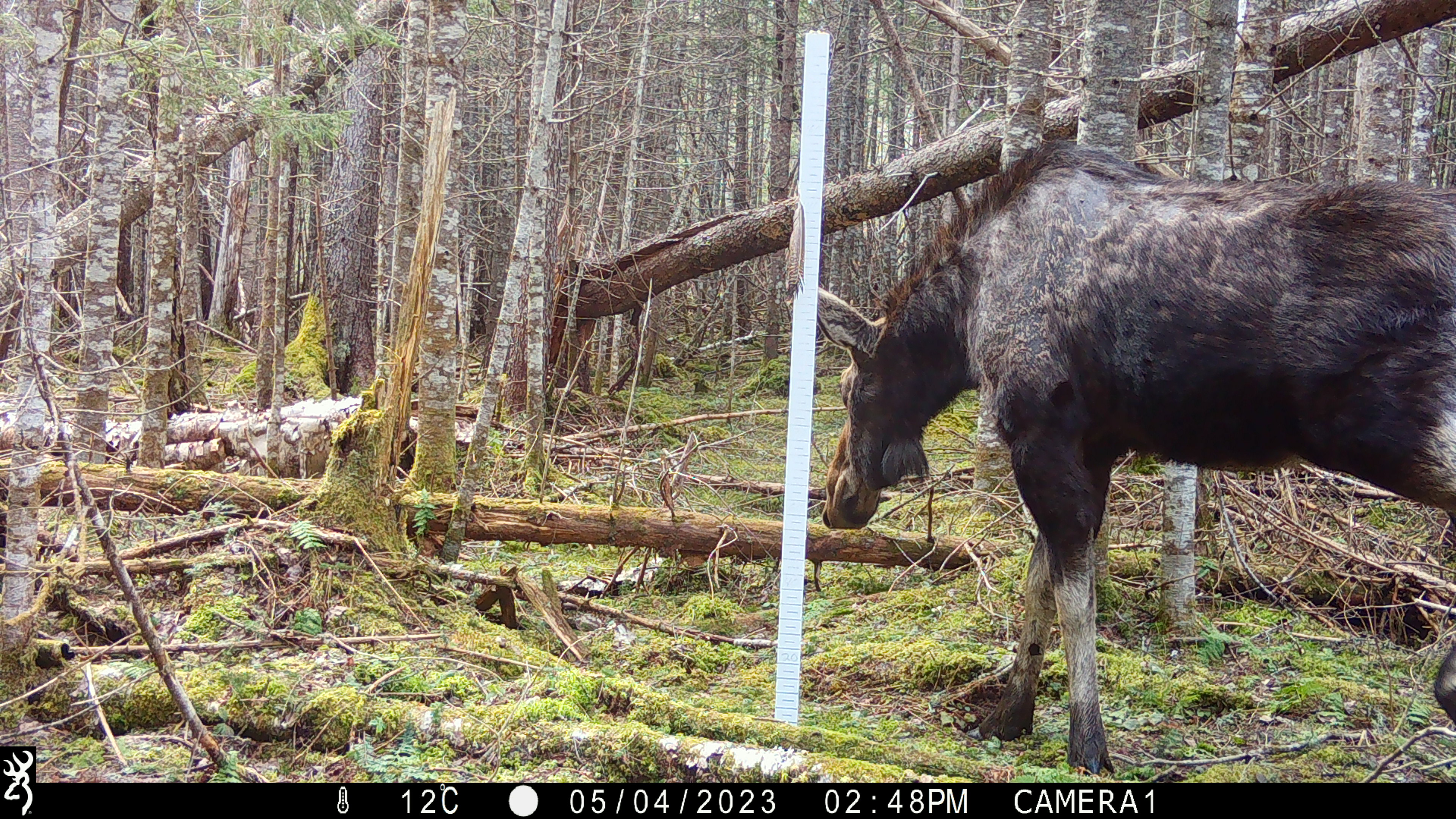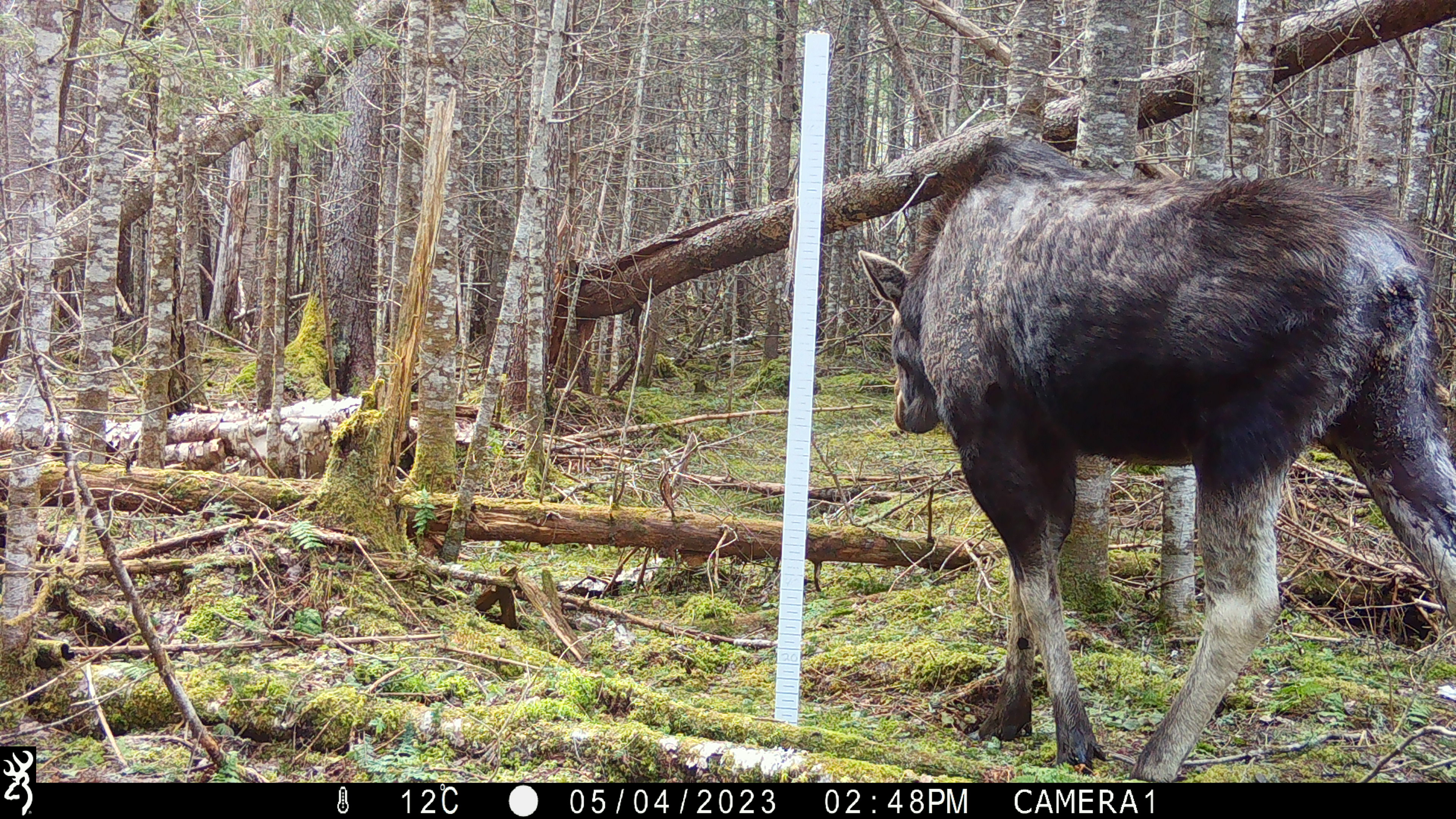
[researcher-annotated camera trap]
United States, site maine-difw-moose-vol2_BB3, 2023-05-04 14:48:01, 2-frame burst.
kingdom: Animalia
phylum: Chordata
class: Mammalia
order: Artiodactyla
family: Cervidae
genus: Alces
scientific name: Alces alces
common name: moose